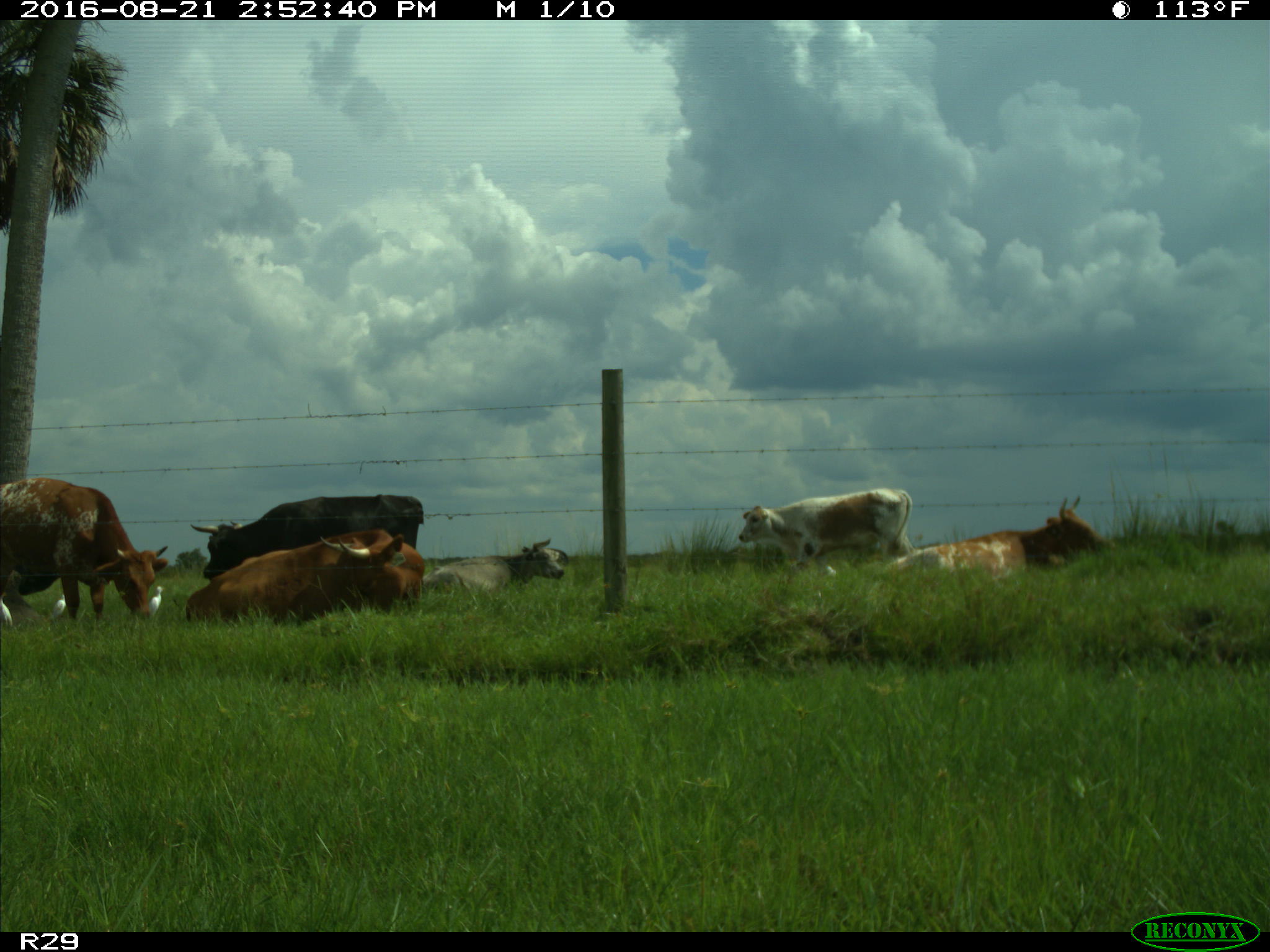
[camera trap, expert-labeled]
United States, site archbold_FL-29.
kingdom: Animalia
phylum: Chordata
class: Mammalia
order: Artiodactyla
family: Bovidae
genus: Bos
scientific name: Bos taurus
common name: domestic cow